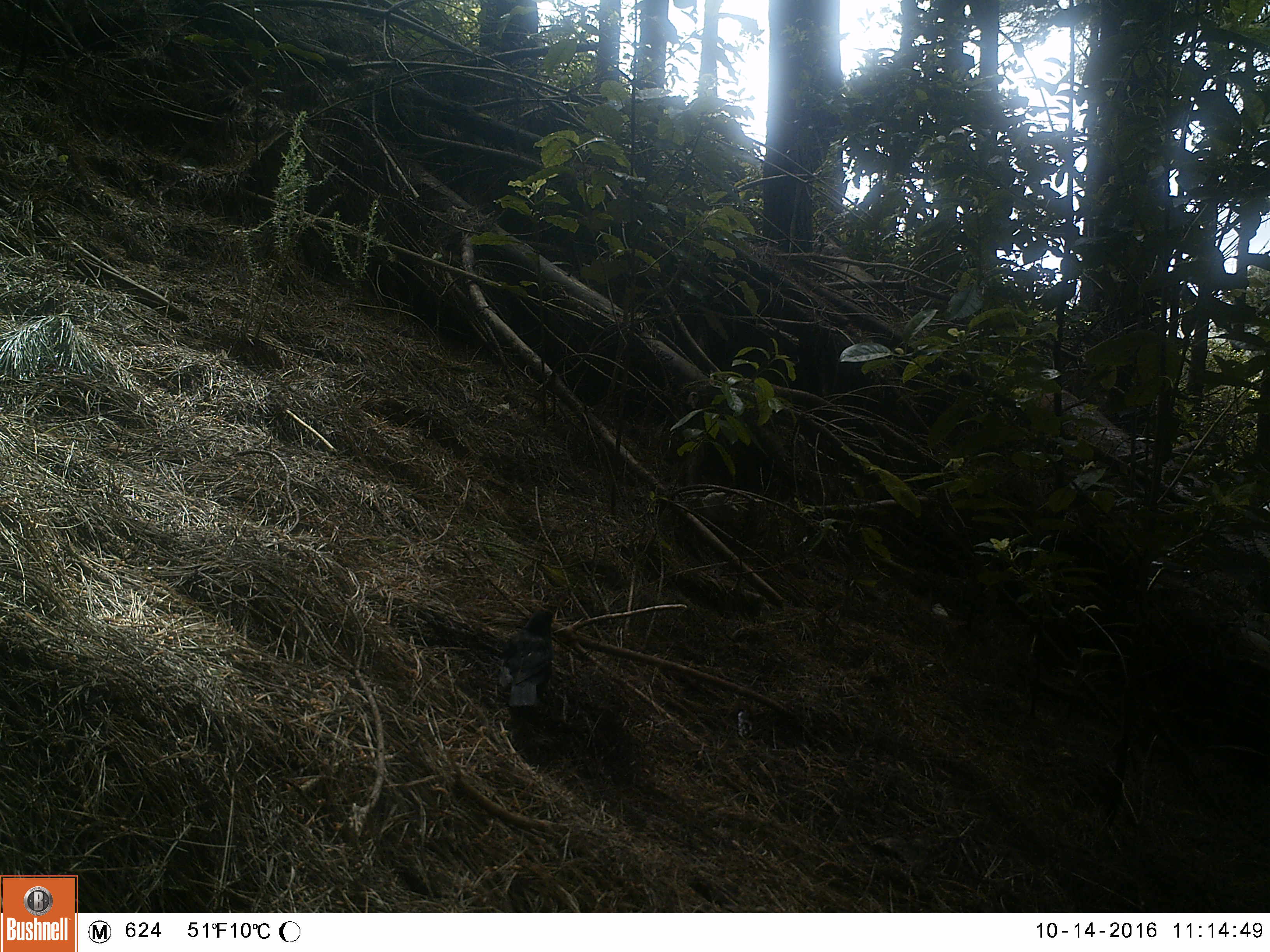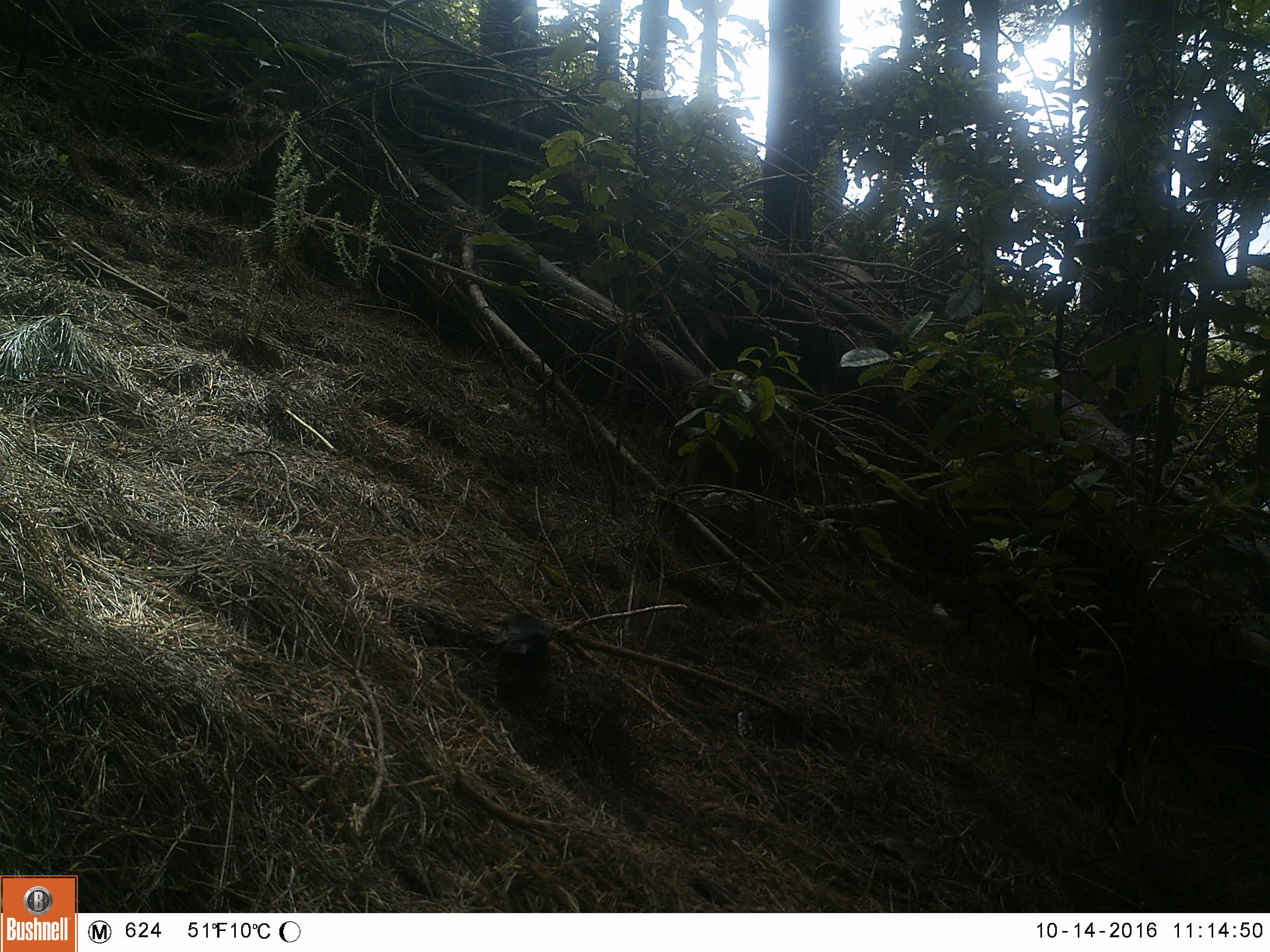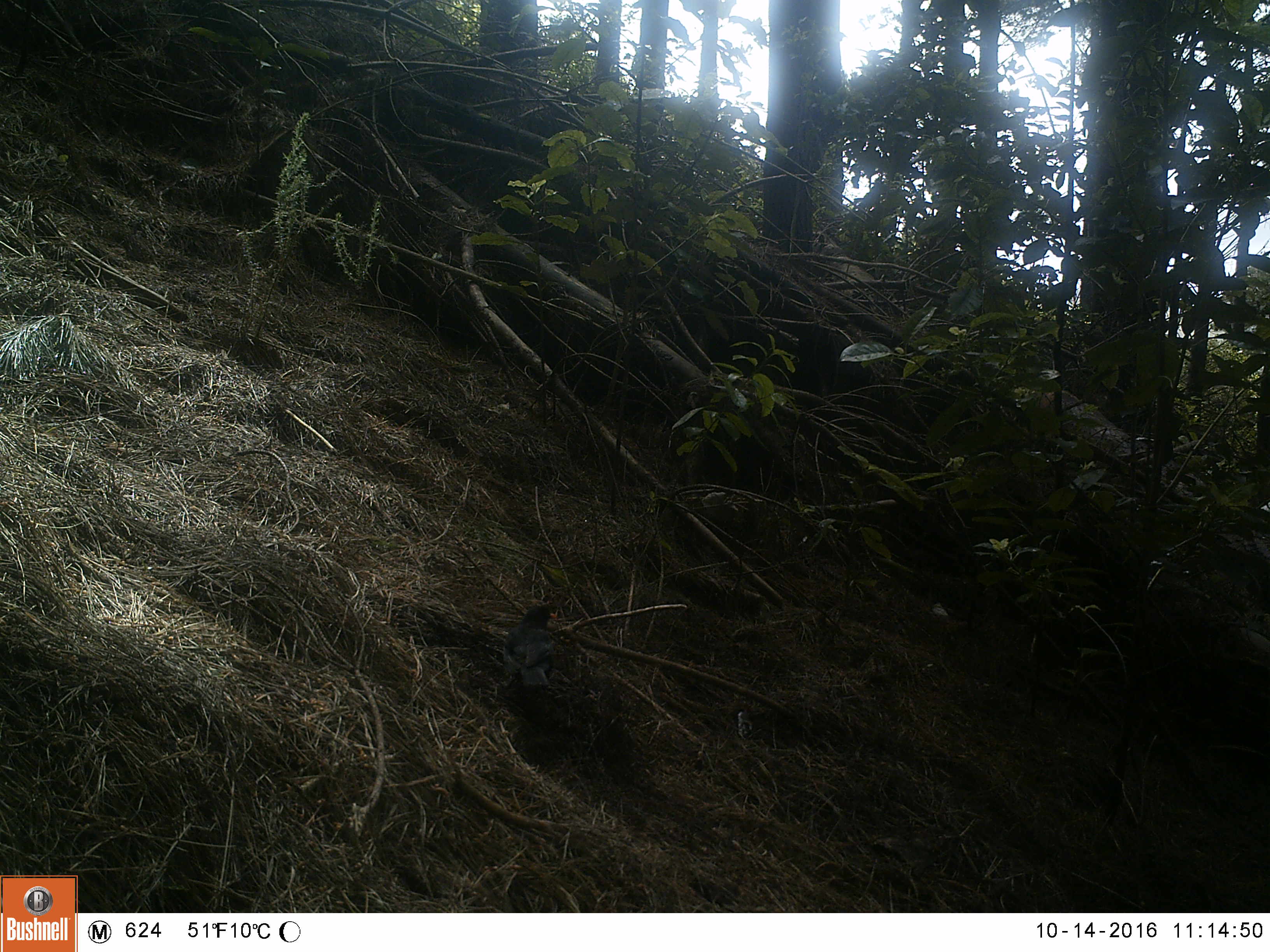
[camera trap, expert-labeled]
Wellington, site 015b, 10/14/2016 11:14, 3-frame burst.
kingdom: Animalia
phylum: Chordata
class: Aves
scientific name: Aves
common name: bird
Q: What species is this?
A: Bird (Aves).